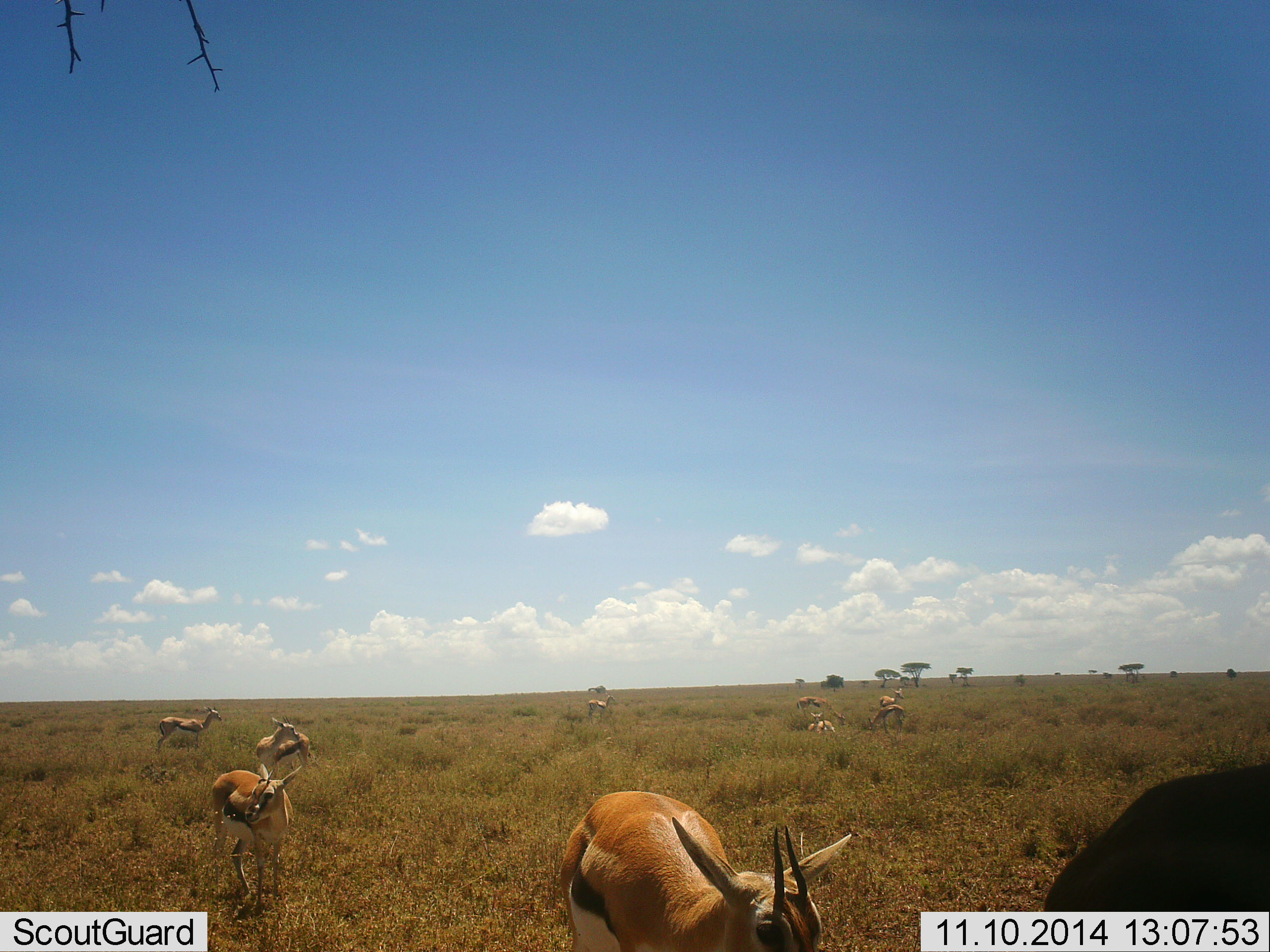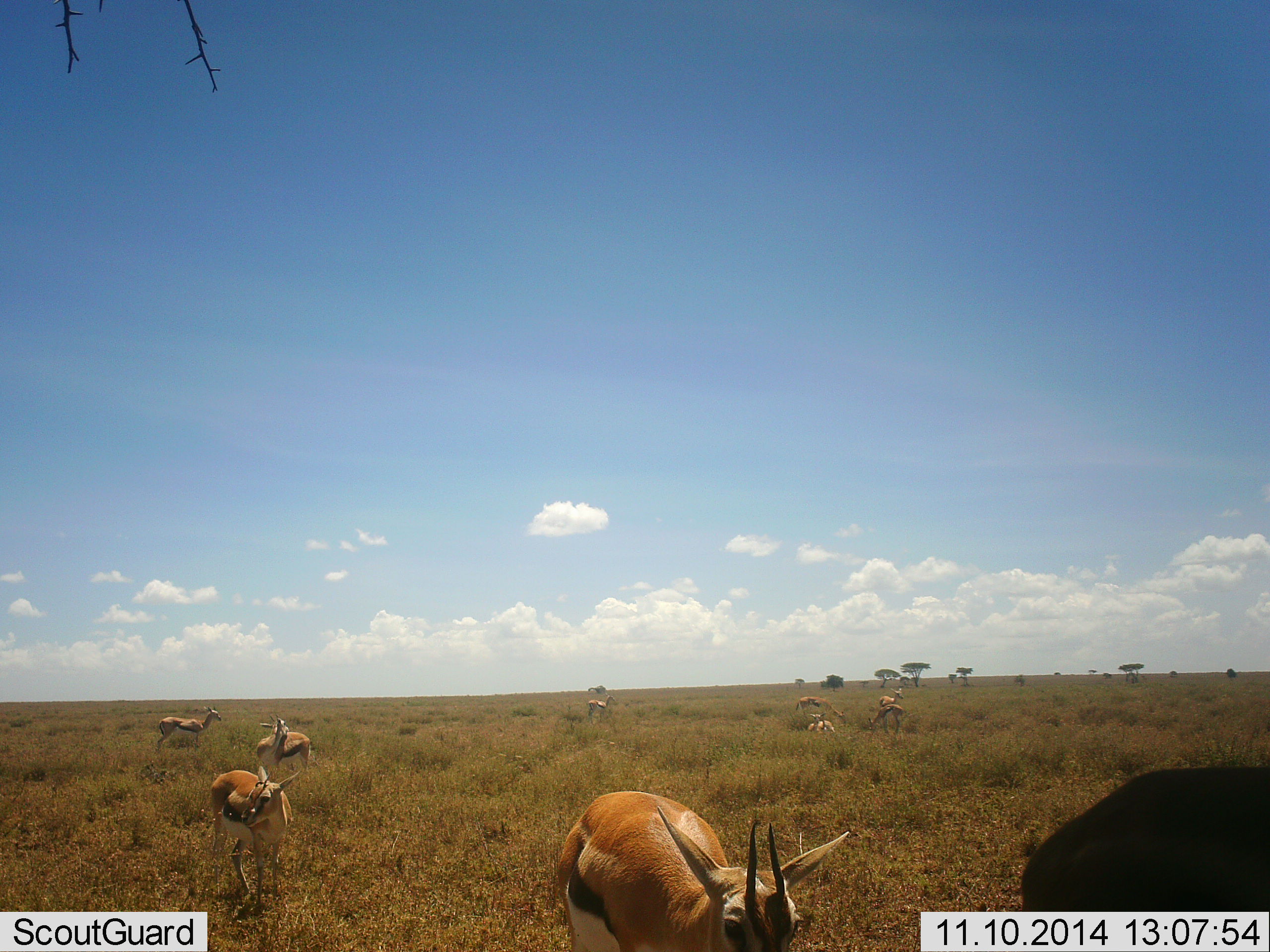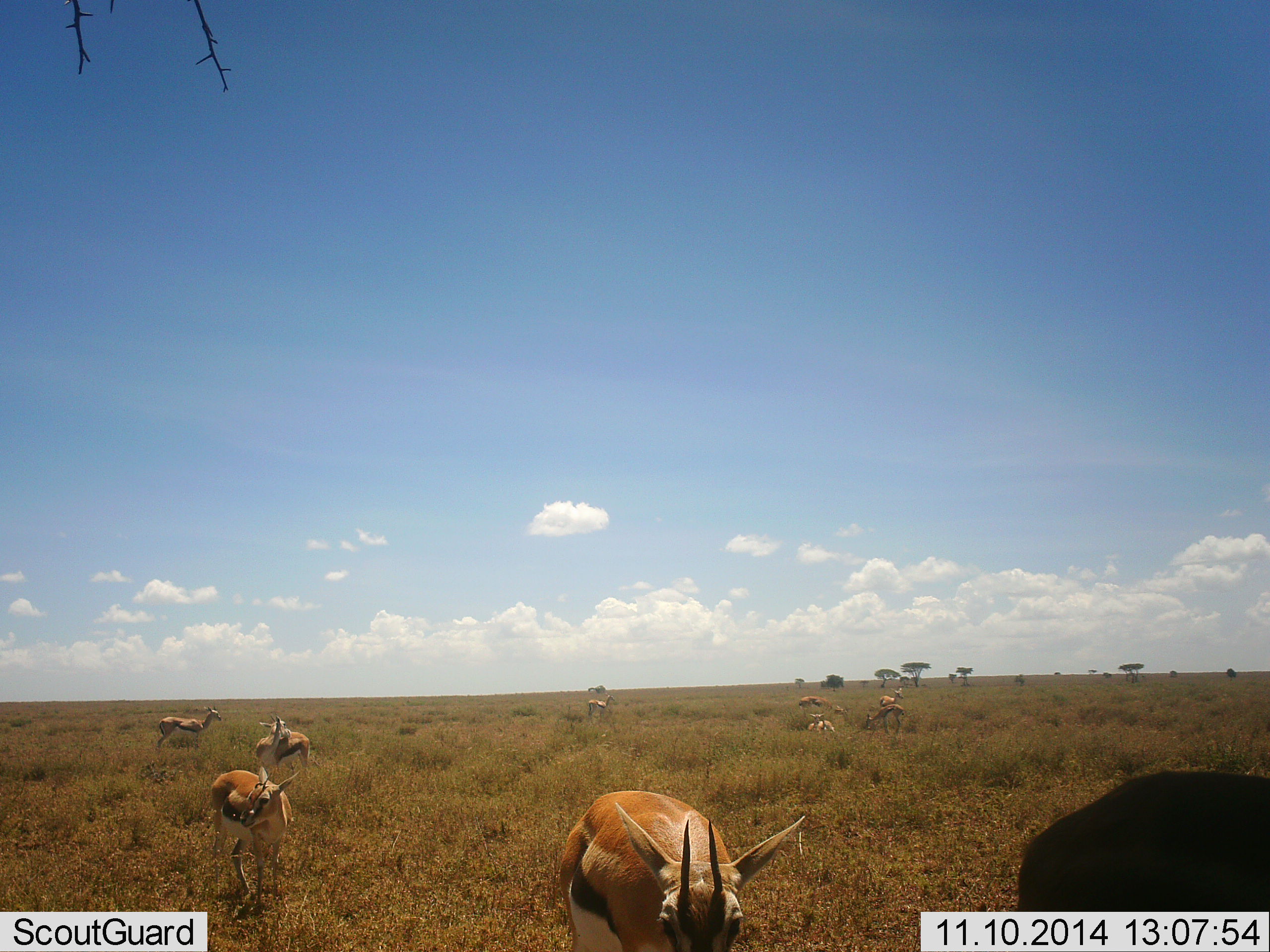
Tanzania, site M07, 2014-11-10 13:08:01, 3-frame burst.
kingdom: Animalia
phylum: Chordata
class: Mammalia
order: Artiodactyla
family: Bovidae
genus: Eudorcas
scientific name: Eudorcas thomsonii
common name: thomson's gazelle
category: gazellethomsons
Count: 10.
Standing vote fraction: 80%.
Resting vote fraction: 10%.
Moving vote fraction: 10%.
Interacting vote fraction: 0%.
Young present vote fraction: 0%.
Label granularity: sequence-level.